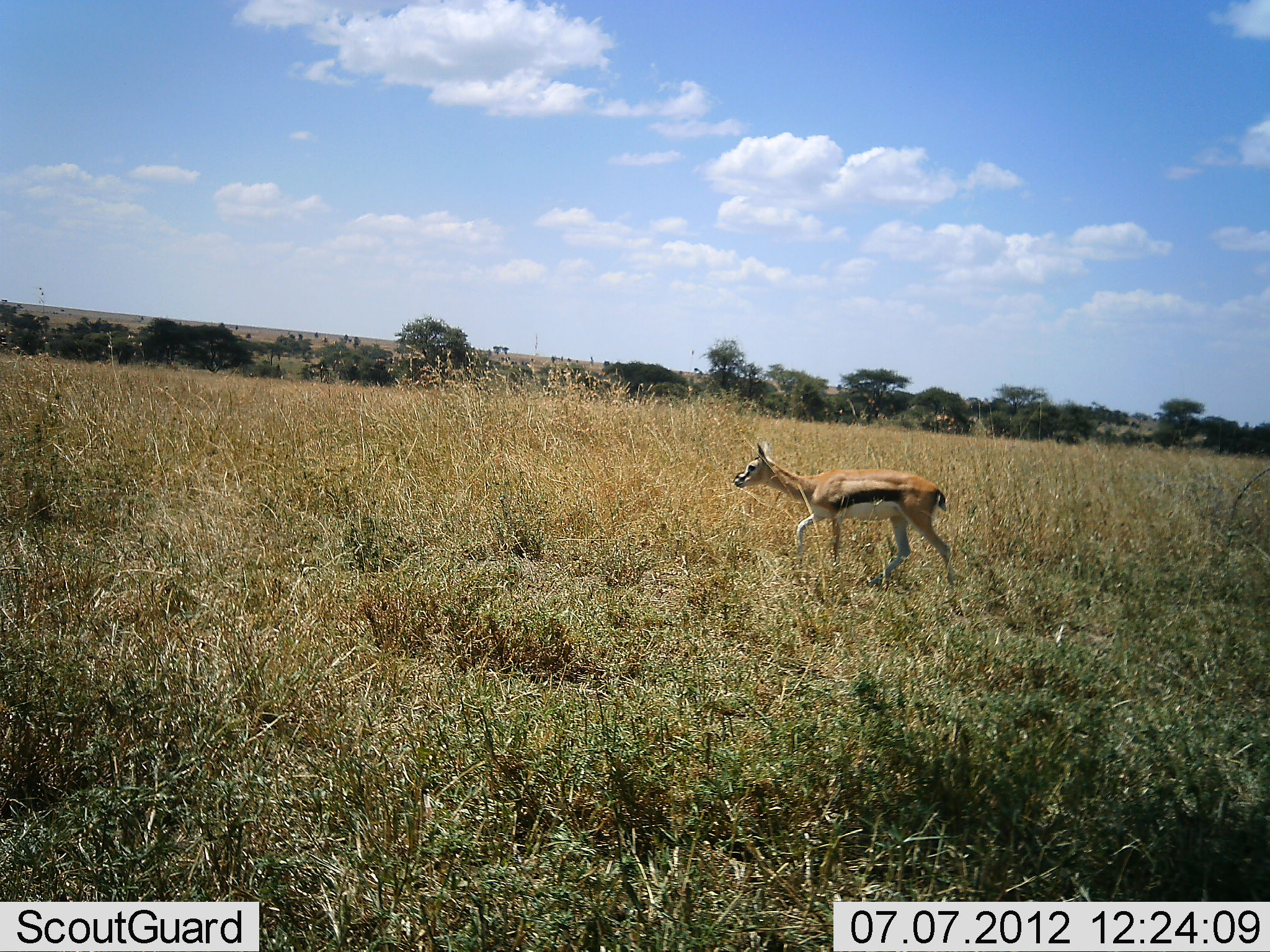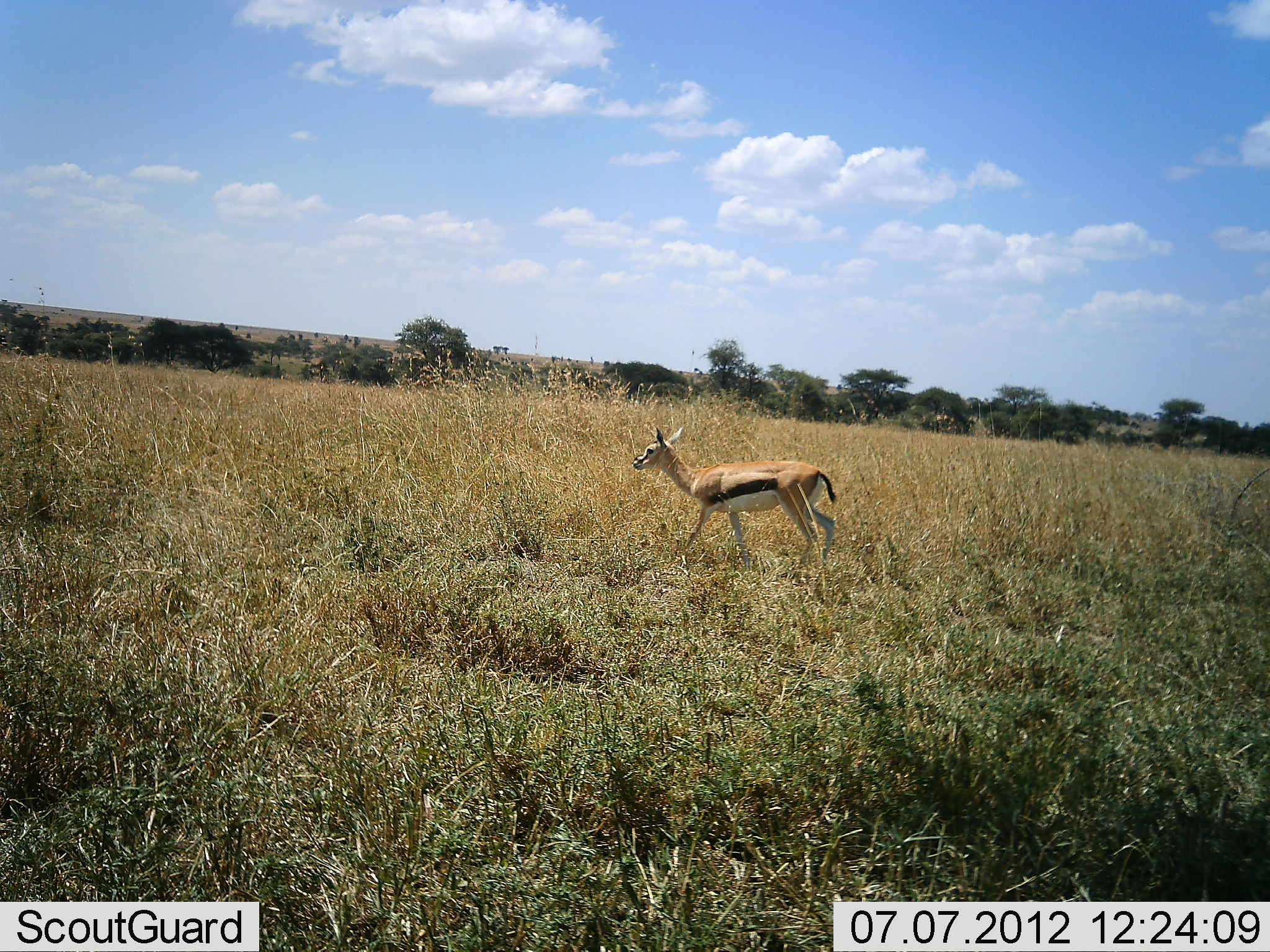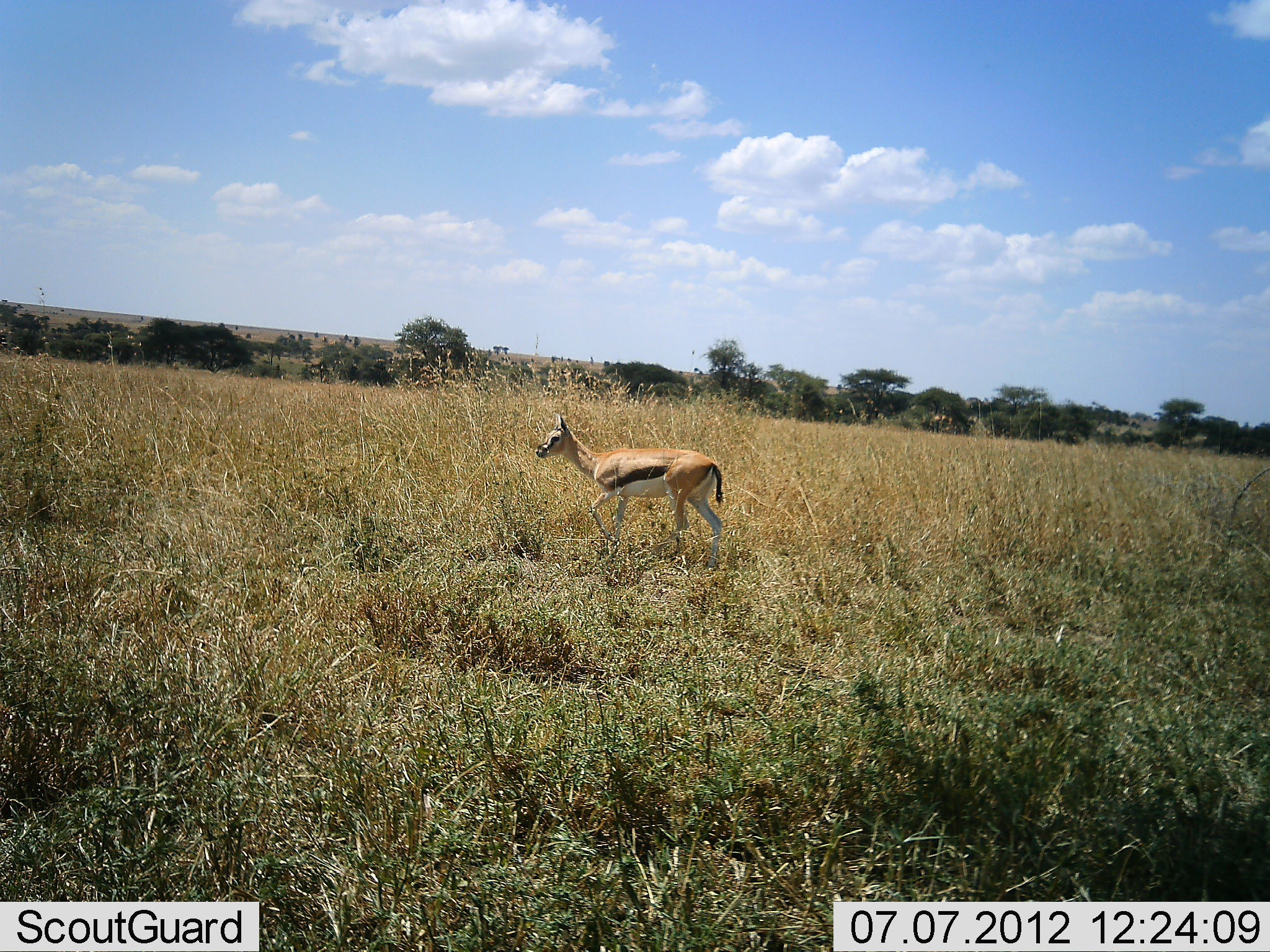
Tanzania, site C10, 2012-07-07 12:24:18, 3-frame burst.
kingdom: Animalia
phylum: Chordata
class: Mammalia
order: Artiodactyla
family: Bovidae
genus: Eudorcas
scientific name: Eudorcas thomsonii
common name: thomson's gazelle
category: gazellethomsons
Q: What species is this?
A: Gazellethomsons (thomson's gazelle) (Eudorcas thomsonii).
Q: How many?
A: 1.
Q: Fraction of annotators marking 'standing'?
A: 10%.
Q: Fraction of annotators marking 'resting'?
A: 0%.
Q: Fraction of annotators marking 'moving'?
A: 90%.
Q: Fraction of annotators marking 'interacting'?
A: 0%.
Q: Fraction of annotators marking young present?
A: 10%.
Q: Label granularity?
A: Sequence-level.